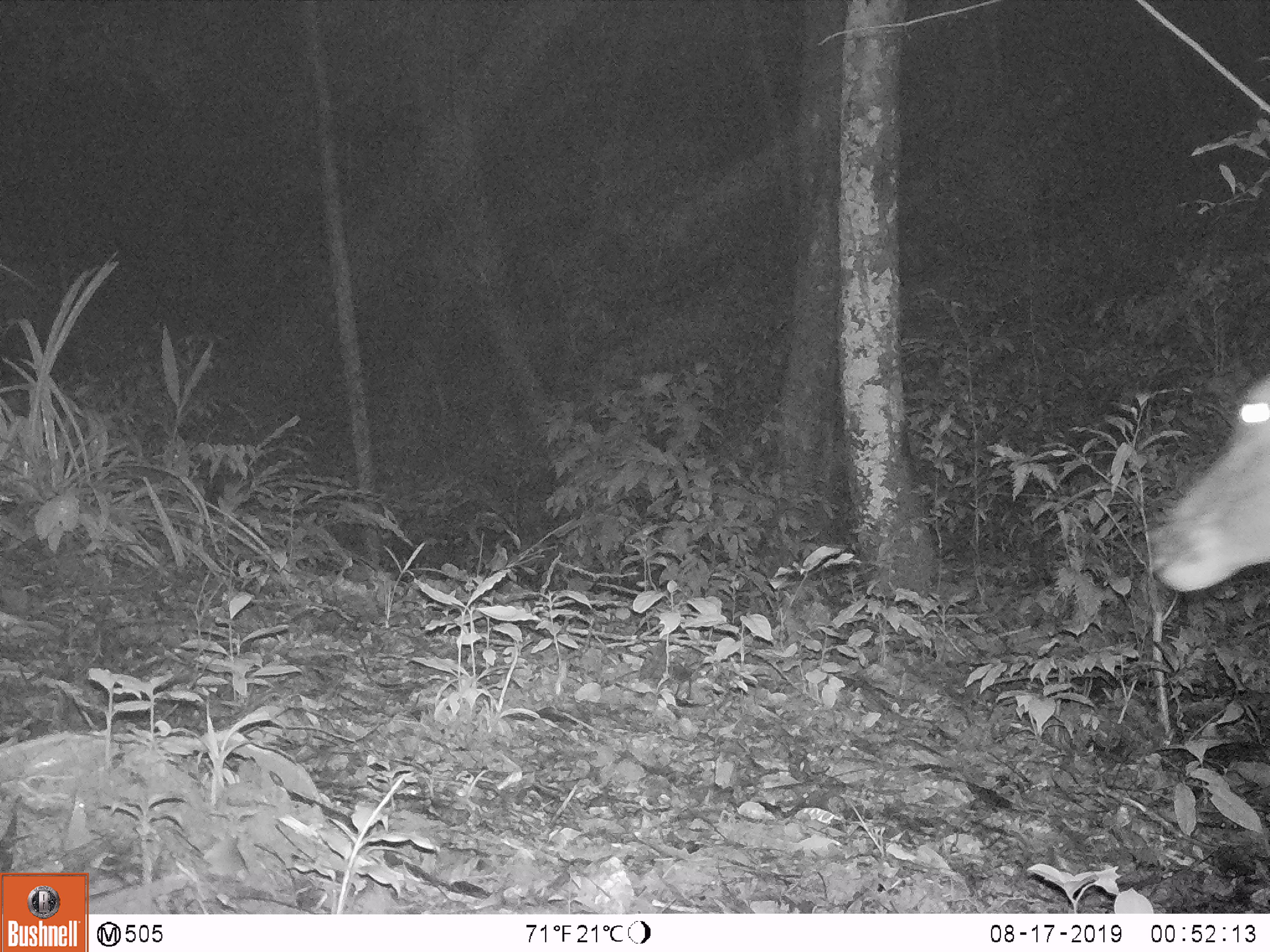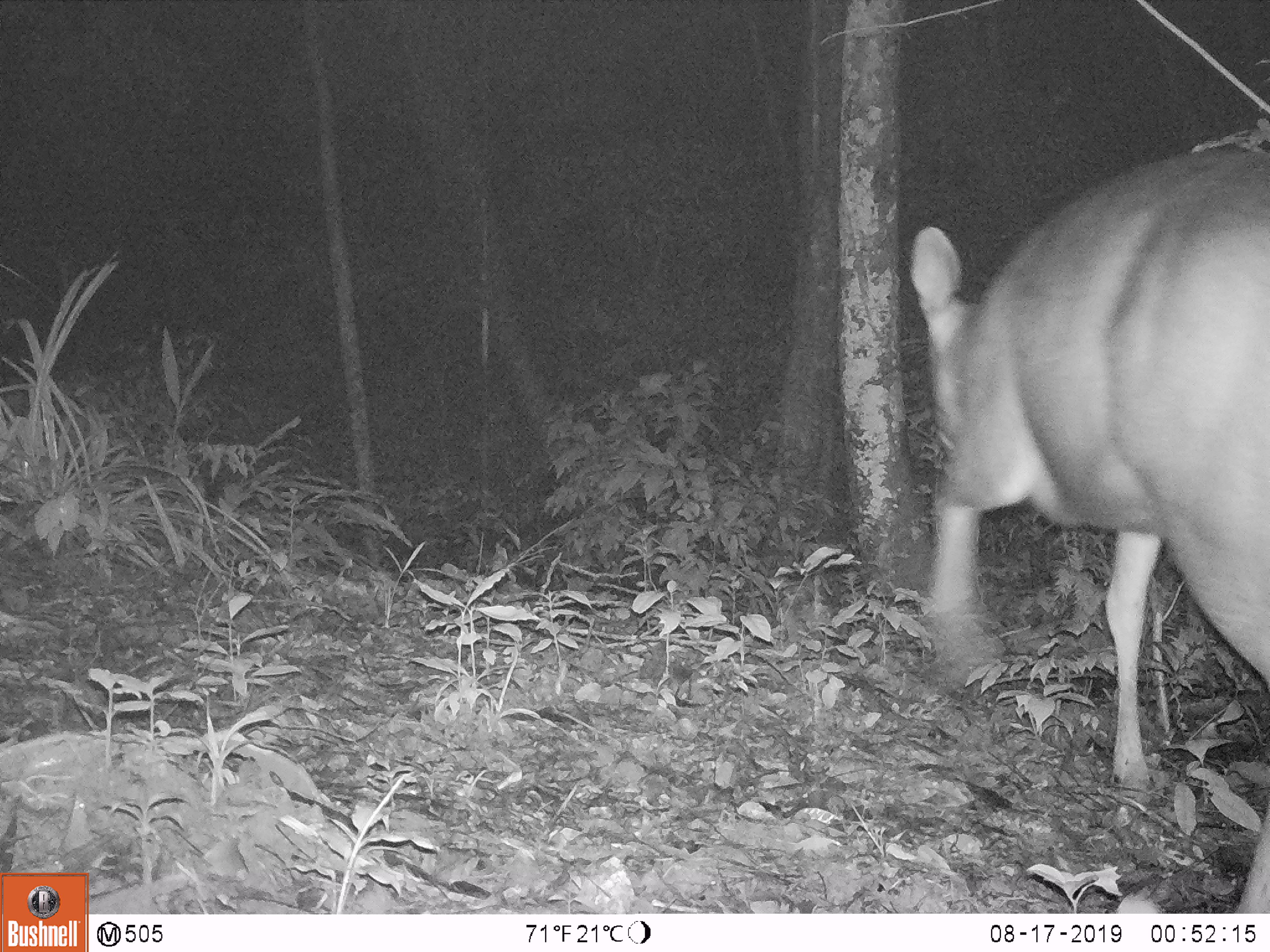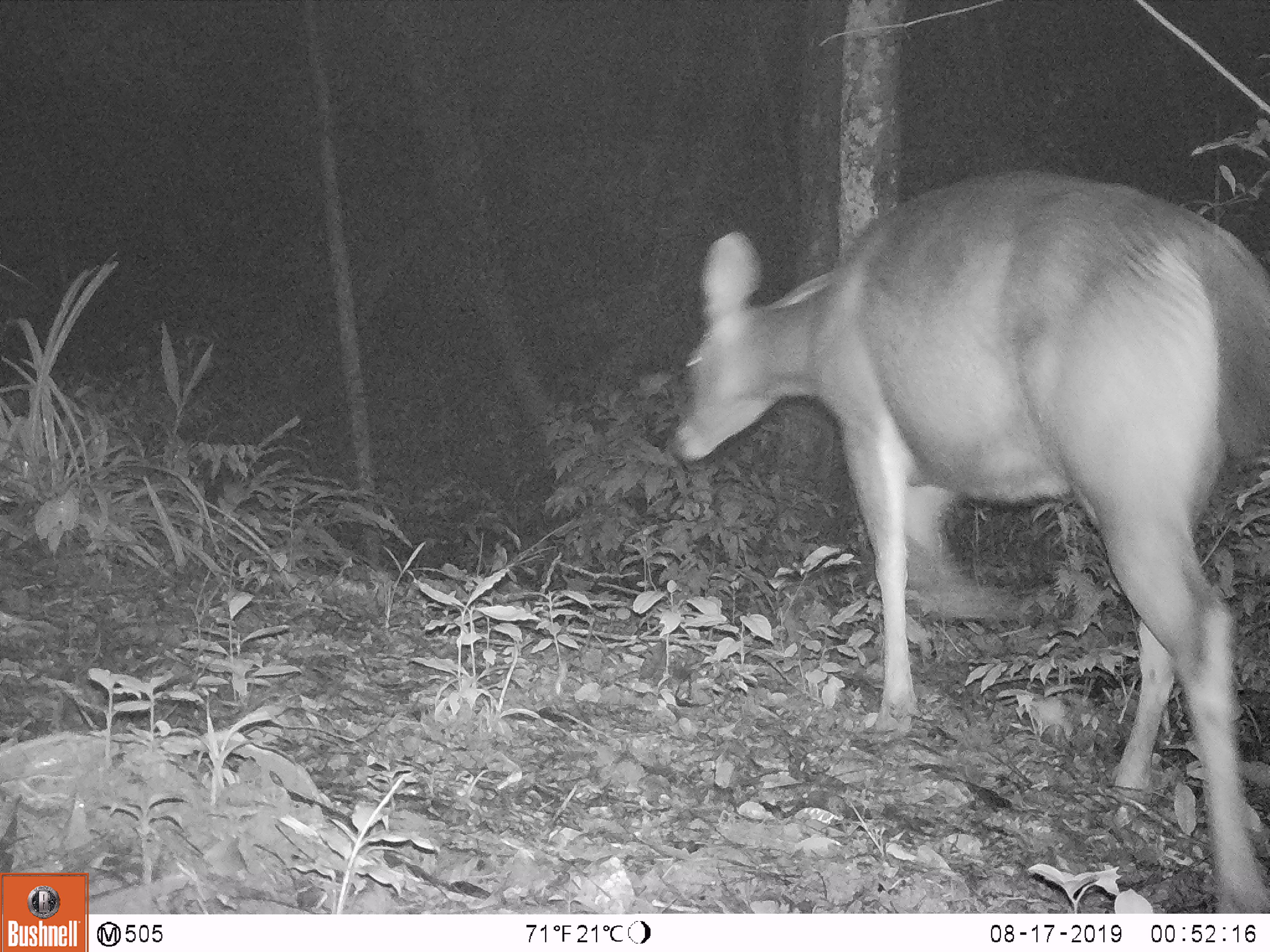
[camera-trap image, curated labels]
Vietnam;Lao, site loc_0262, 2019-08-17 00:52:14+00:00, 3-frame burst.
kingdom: Animalia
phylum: Chordata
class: Mammalia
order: Artiodactyla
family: Cervidae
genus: Rusa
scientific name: Rusa unicolor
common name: sambar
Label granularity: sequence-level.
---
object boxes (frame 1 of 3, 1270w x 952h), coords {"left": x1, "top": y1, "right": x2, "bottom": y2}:
sambar: {"left": 1146, "top": 372, "right": 1270, "bottom": 591}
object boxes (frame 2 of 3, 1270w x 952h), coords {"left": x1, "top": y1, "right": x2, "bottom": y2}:
sambar: {"left": 908, "top": 149, "right": 1270, "bottom": 913}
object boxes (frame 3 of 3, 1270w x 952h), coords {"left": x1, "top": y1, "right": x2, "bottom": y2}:
sambar: {"left": 670, "top": 171, "right": 1268, "bottom": 913}